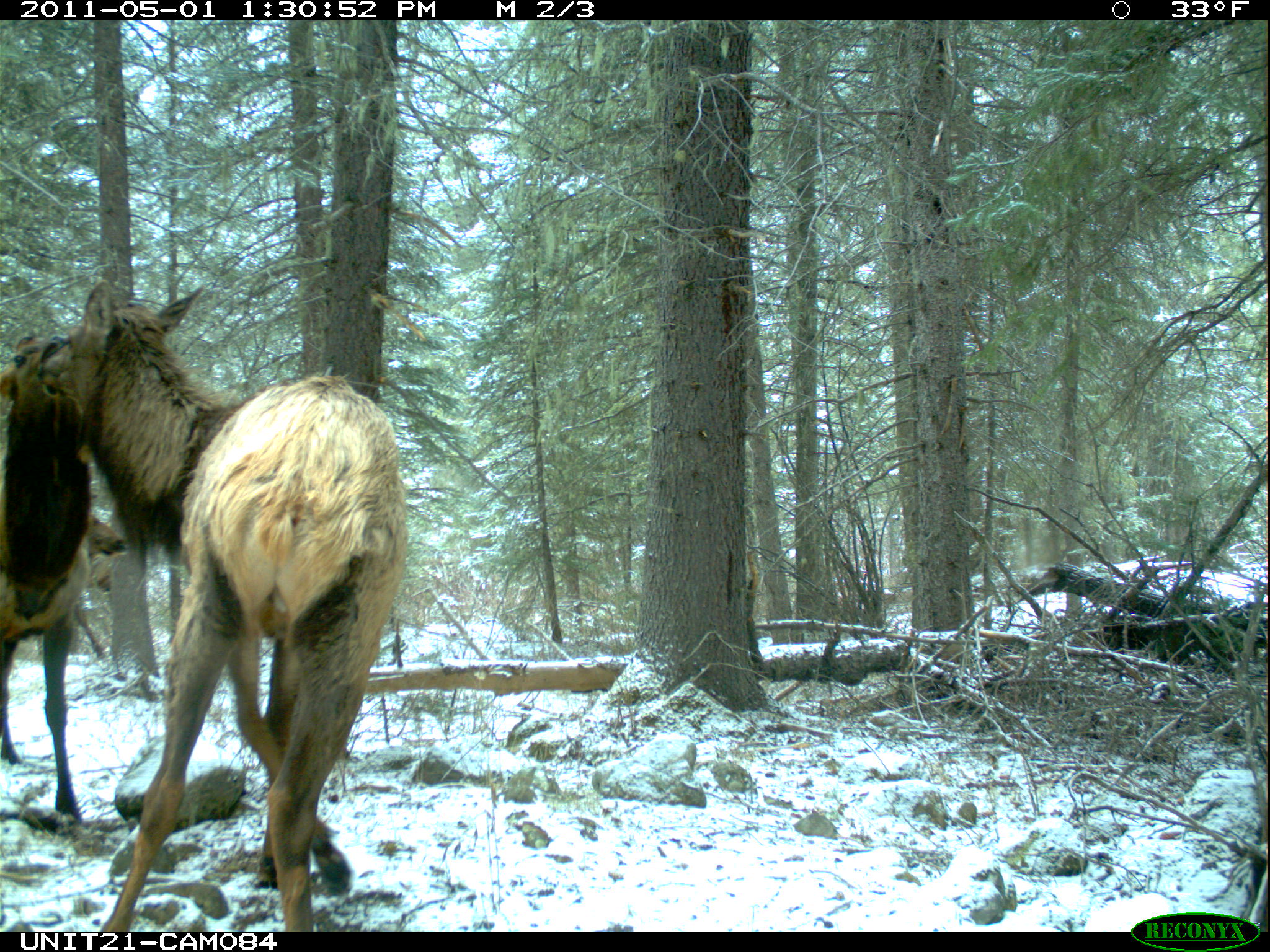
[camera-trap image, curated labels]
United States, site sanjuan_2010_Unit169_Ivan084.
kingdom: Animalia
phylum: Chordata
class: Mammalia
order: Artiodactyla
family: Cervidae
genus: Cervus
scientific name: Cervus elaphus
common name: red deer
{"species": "Cervus elaphus (red deer)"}